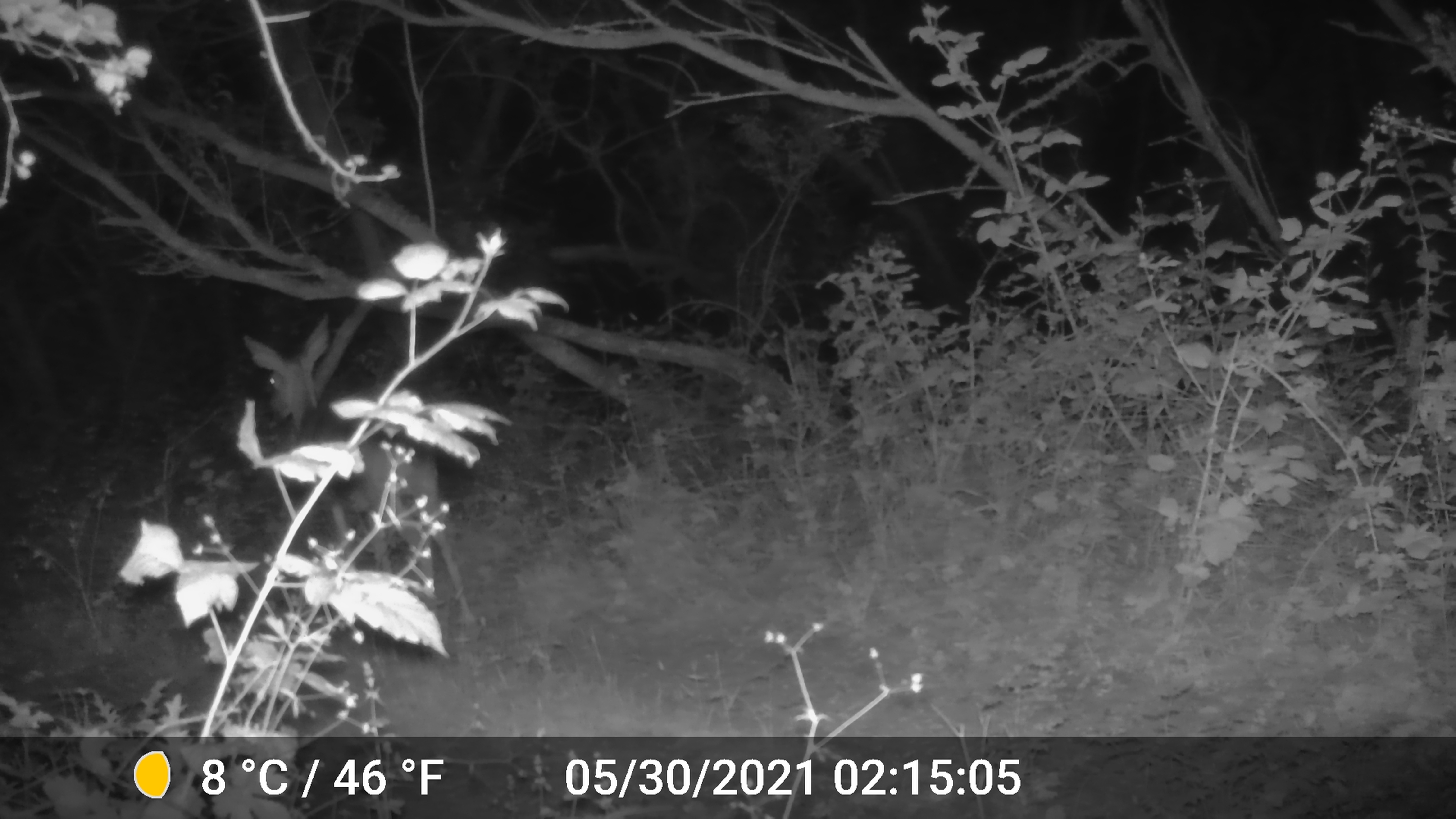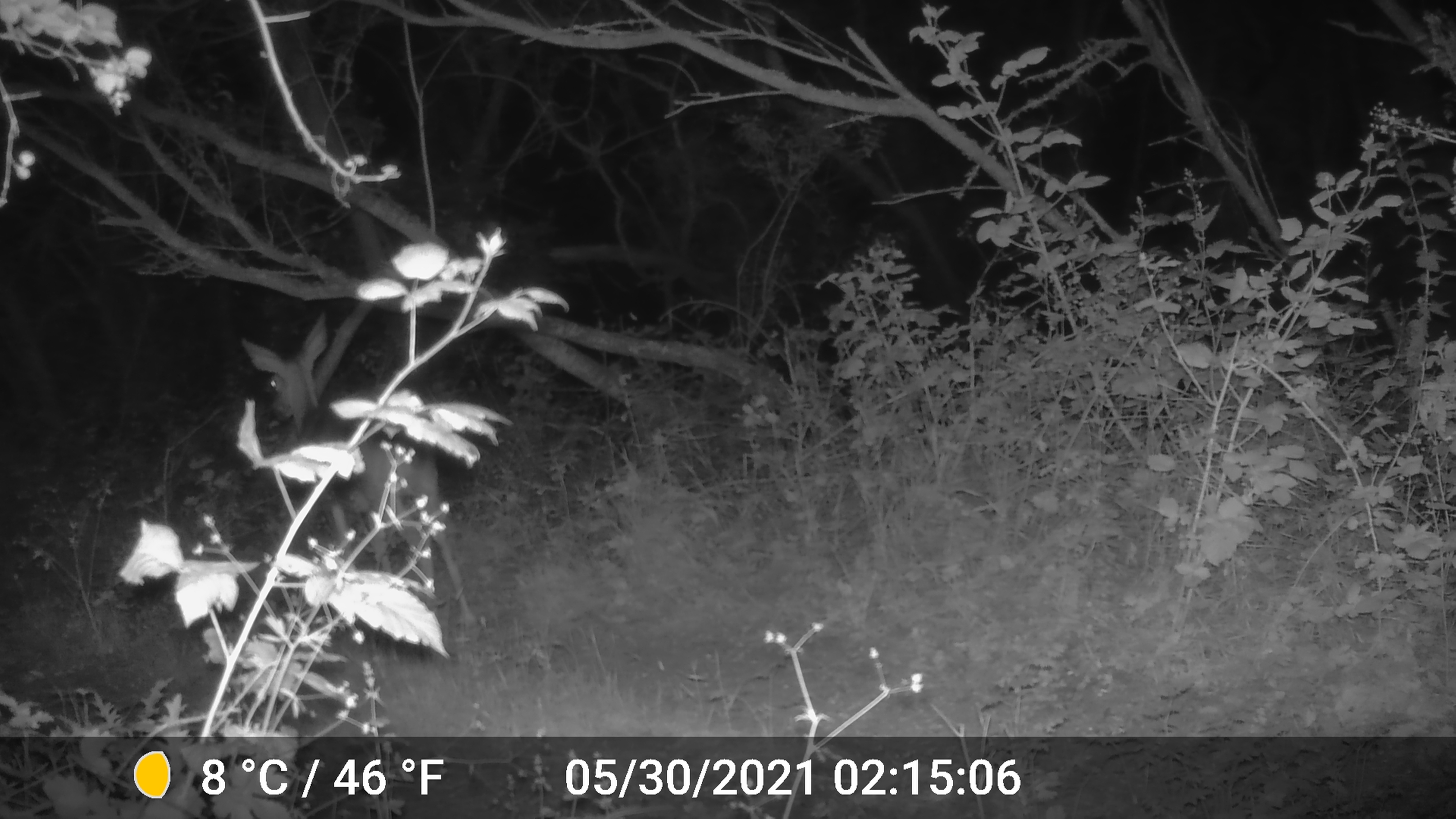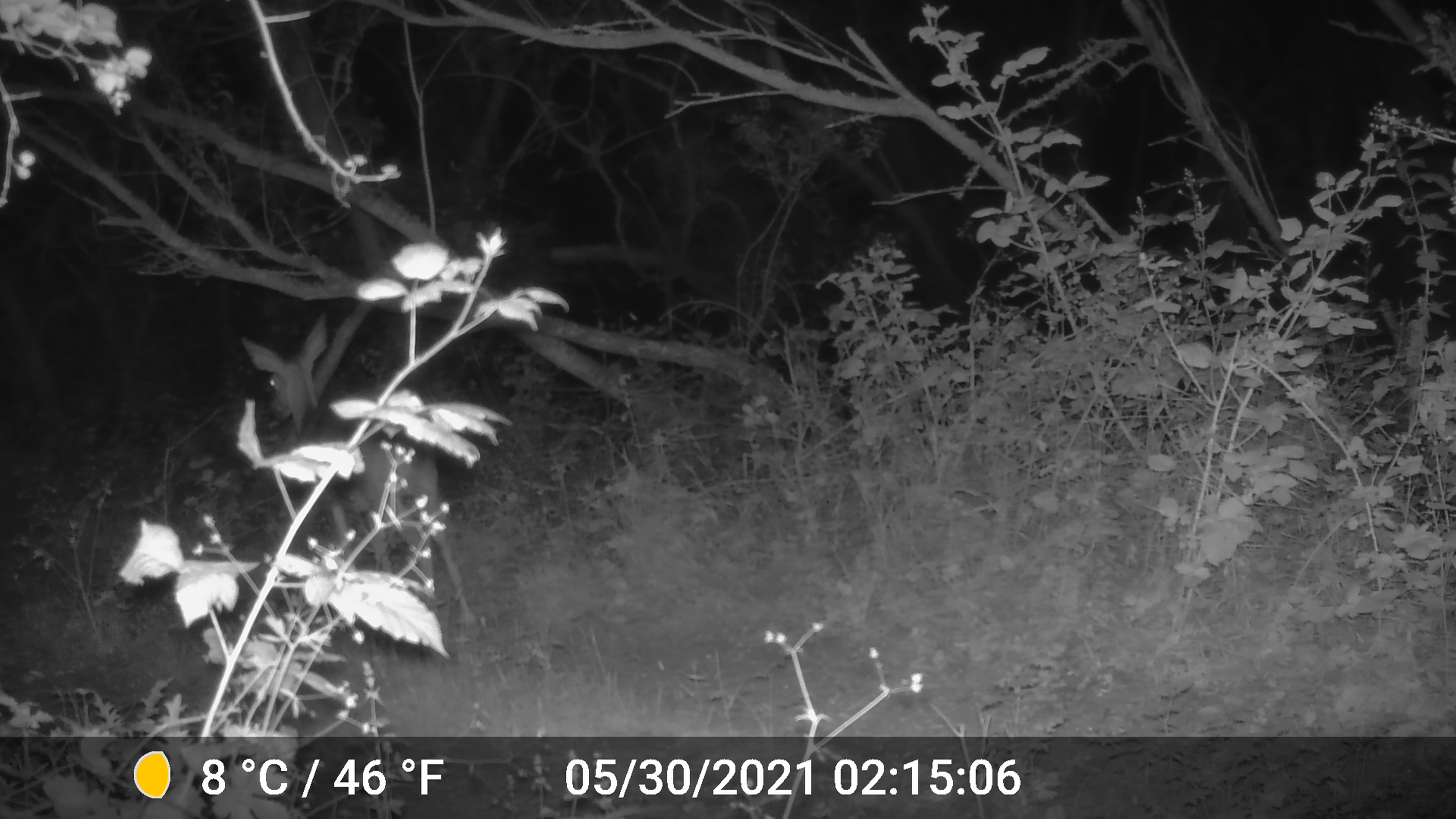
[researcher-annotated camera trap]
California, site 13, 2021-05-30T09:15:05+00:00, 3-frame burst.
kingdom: Animalia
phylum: Chordata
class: Mammalia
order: Artiodactyla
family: Cervidae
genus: Odocoileus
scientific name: Odocoileus hemionus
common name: mule deer